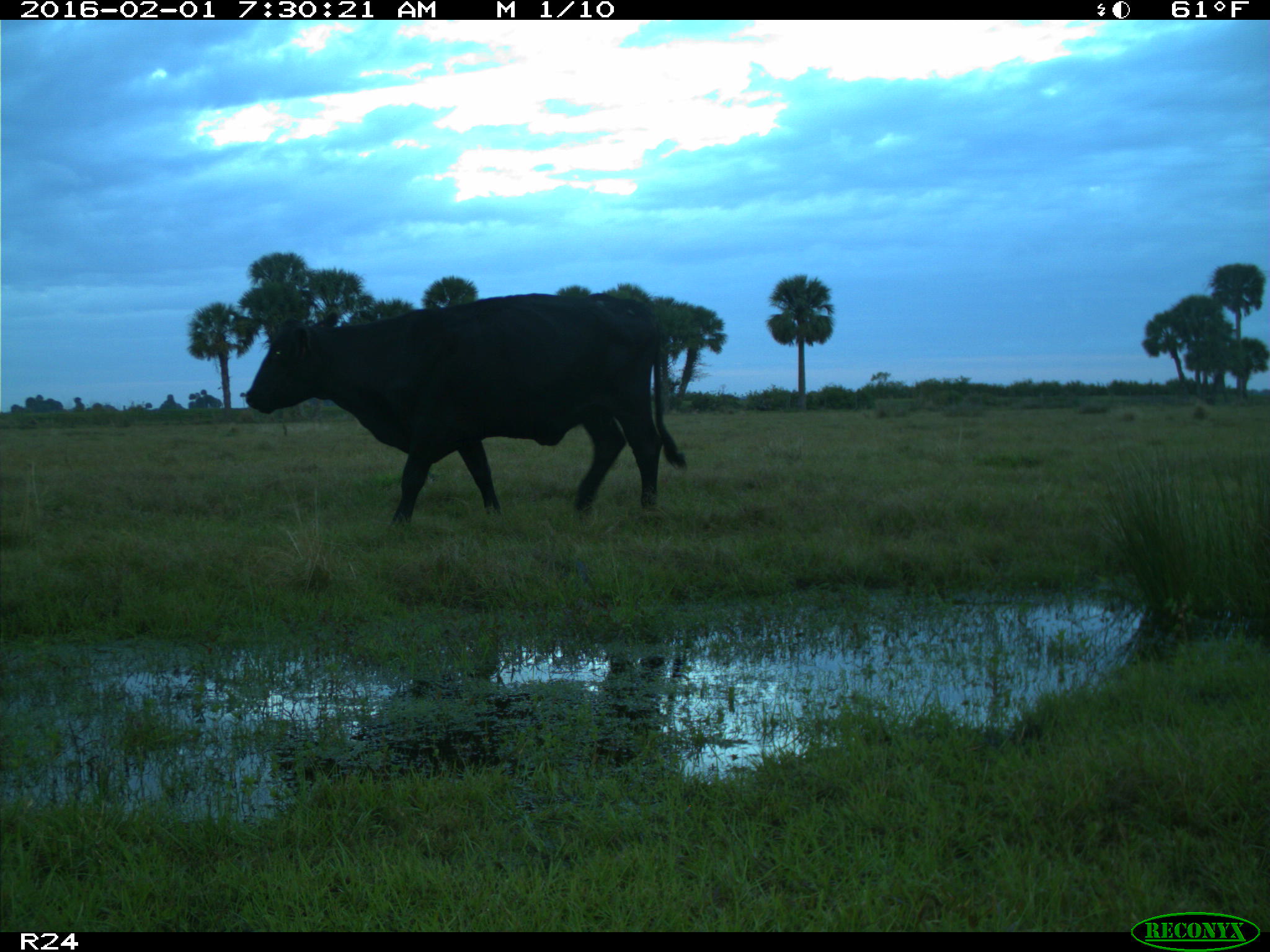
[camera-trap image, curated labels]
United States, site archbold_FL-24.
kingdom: Animalia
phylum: Chordata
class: Mammalia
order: Artiodactyla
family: Bovidae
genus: Bos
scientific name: Bos taurus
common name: domestic cow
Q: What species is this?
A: Bos taurus (domestic cow).